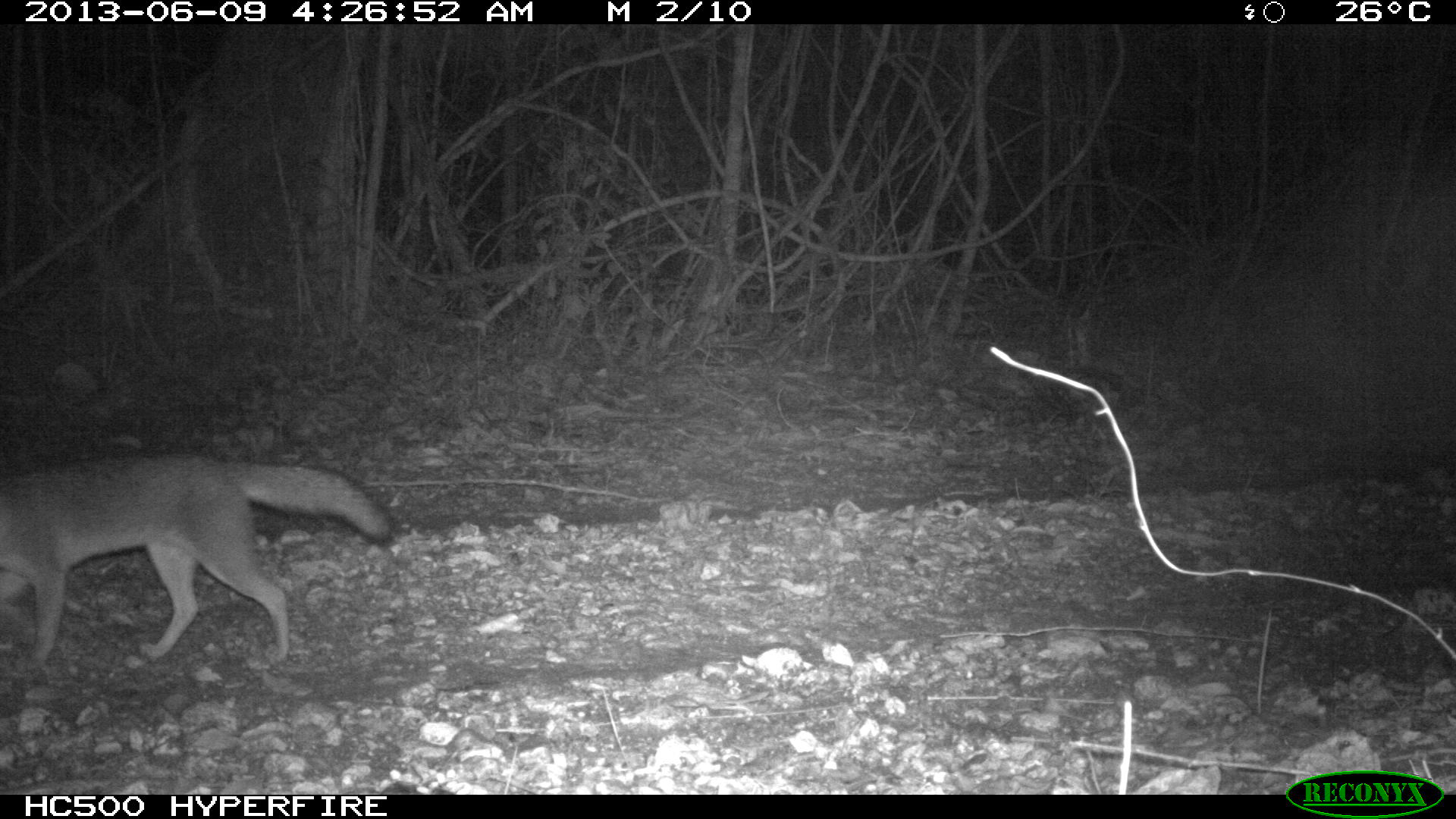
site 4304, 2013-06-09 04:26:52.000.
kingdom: Animalia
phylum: Chordata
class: Mammalia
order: Carnivora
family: Canidae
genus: Urocyon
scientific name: Urocyon cinereoargenteus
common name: gray fox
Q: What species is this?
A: Urocyon cinereoargenteus (gray fox).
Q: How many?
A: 1.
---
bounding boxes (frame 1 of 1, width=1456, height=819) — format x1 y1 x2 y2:
urocyon cinereoargenteus: 0 448 398 675